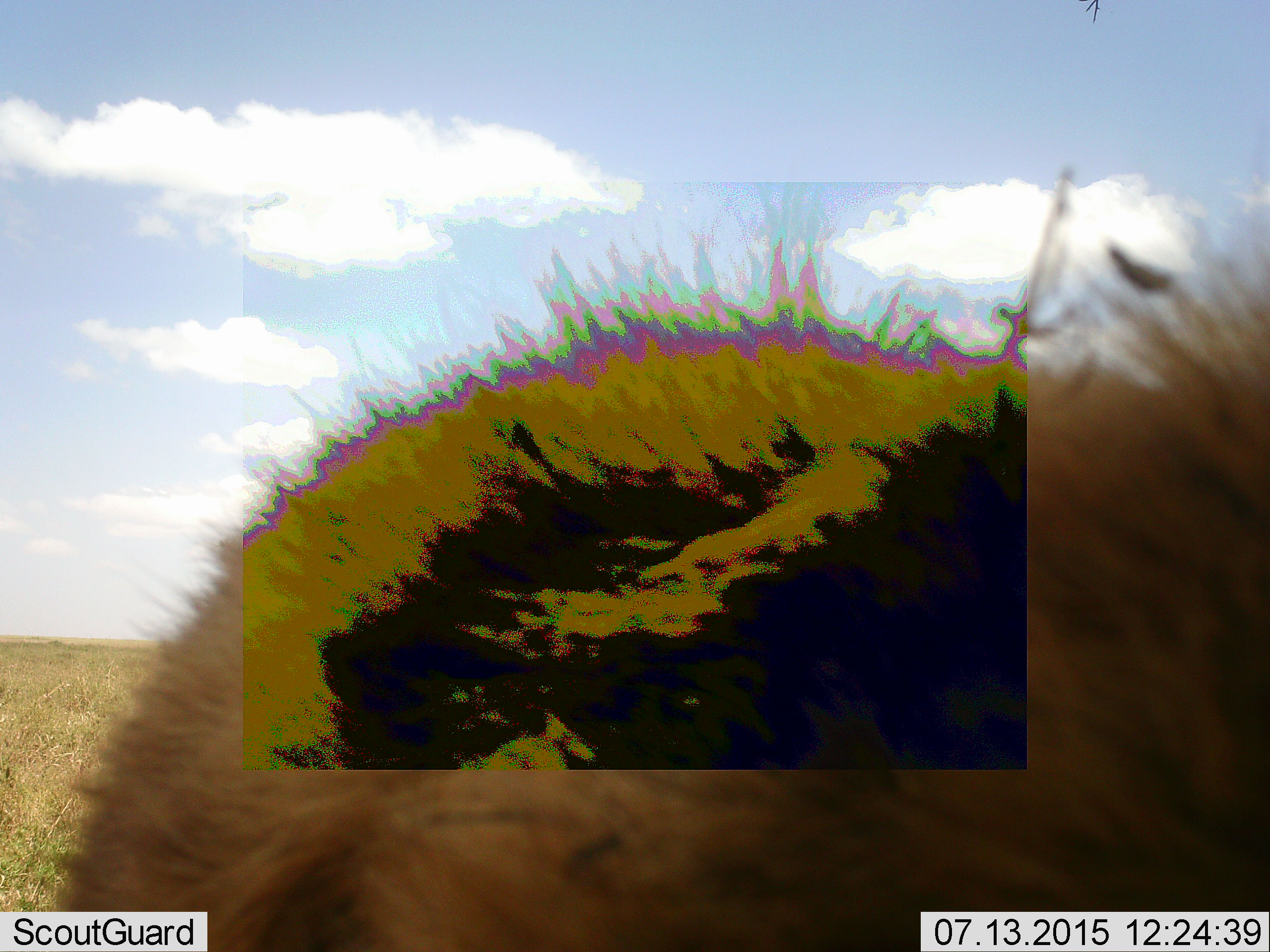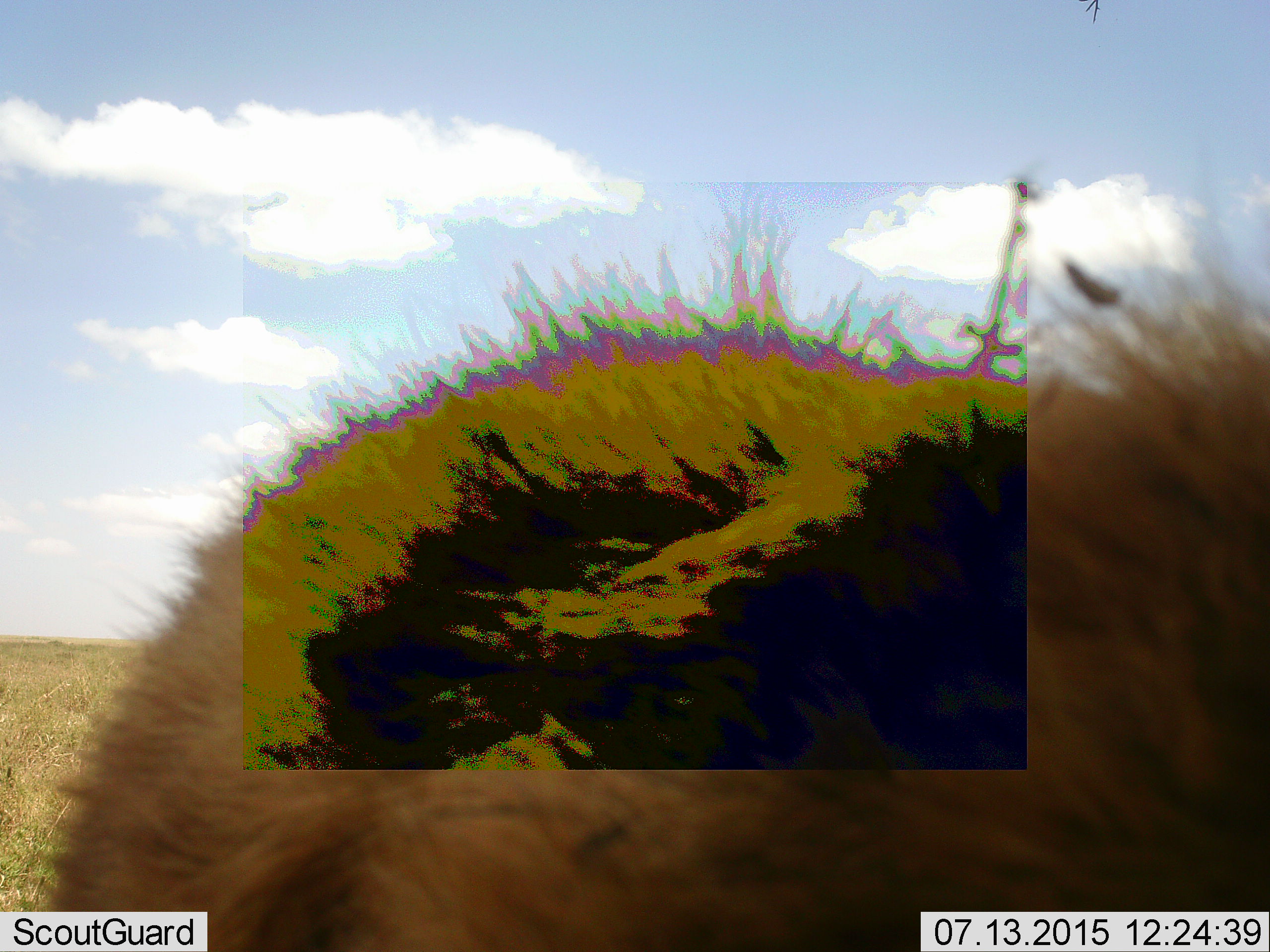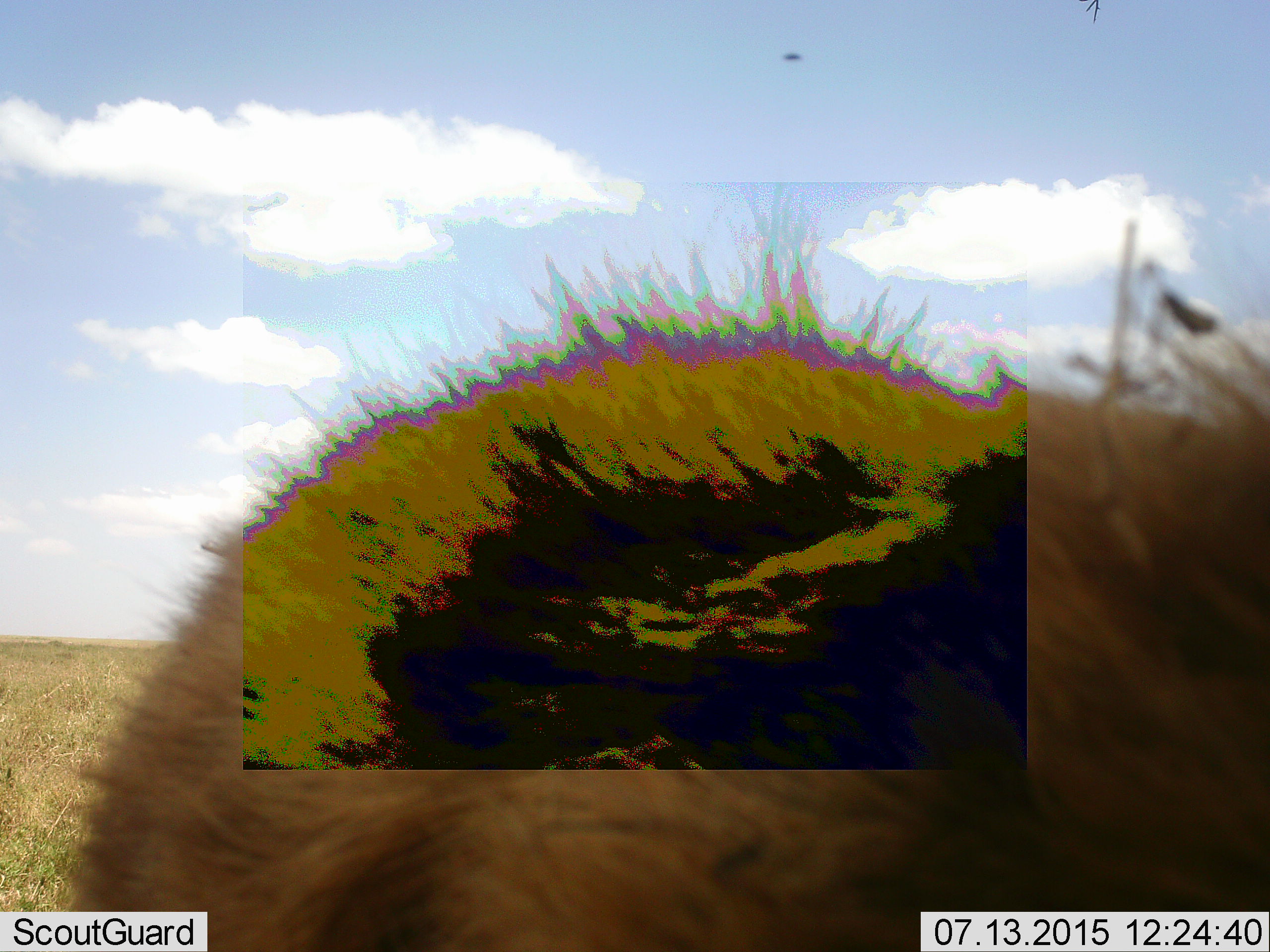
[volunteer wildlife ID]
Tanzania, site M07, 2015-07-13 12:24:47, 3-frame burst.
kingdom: Animalia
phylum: Chordata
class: Mammalia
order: Carnivora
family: Felidae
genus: Panthera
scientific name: Panthera leo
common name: lion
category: lionmale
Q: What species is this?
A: Lionmale (lion) (Panthera leo).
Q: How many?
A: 1.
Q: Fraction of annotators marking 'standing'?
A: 50%.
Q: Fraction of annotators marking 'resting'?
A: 50%.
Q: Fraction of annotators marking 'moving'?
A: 0%.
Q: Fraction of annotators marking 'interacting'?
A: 0%.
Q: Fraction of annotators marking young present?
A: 0%.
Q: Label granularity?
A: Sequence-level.